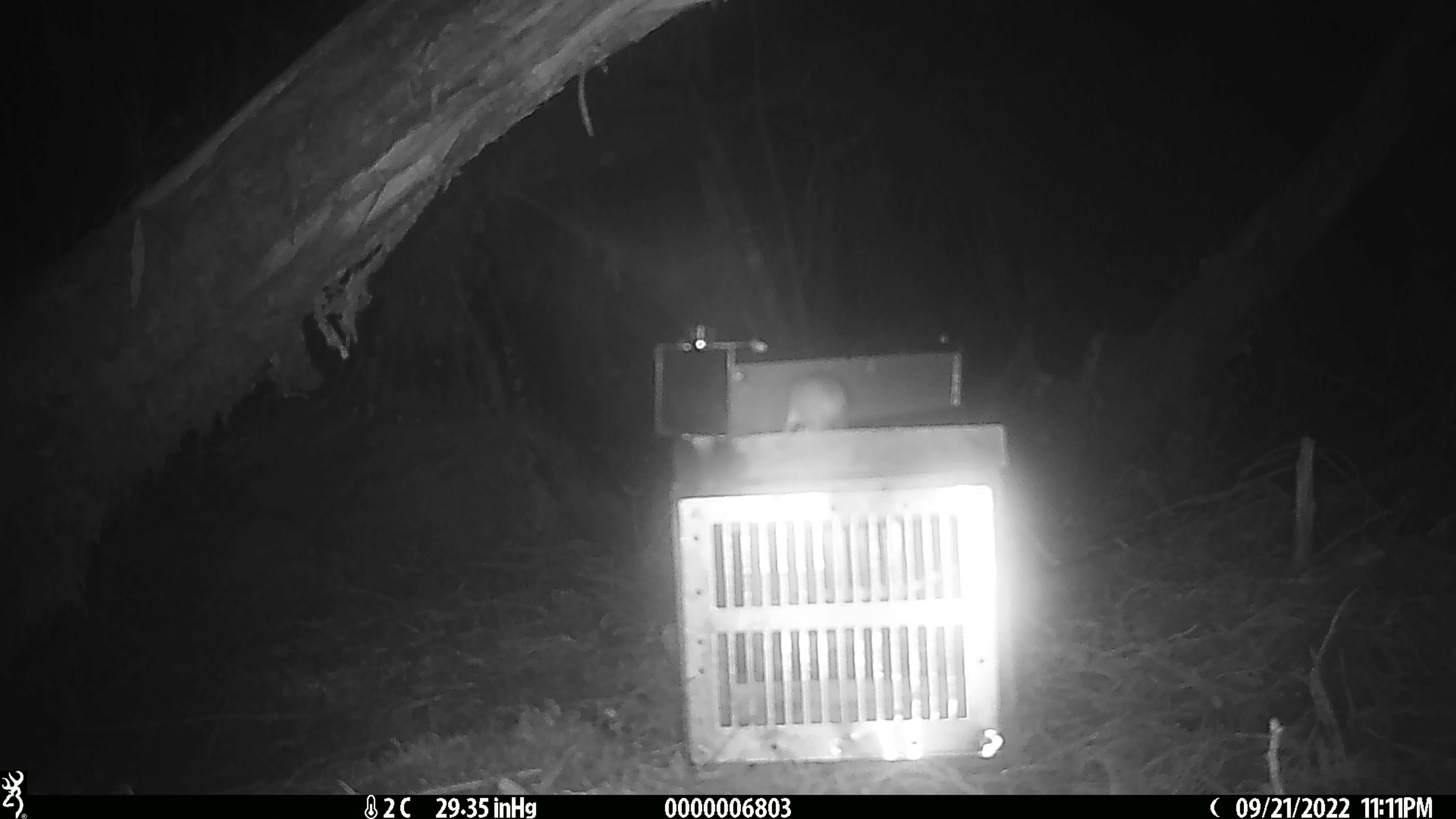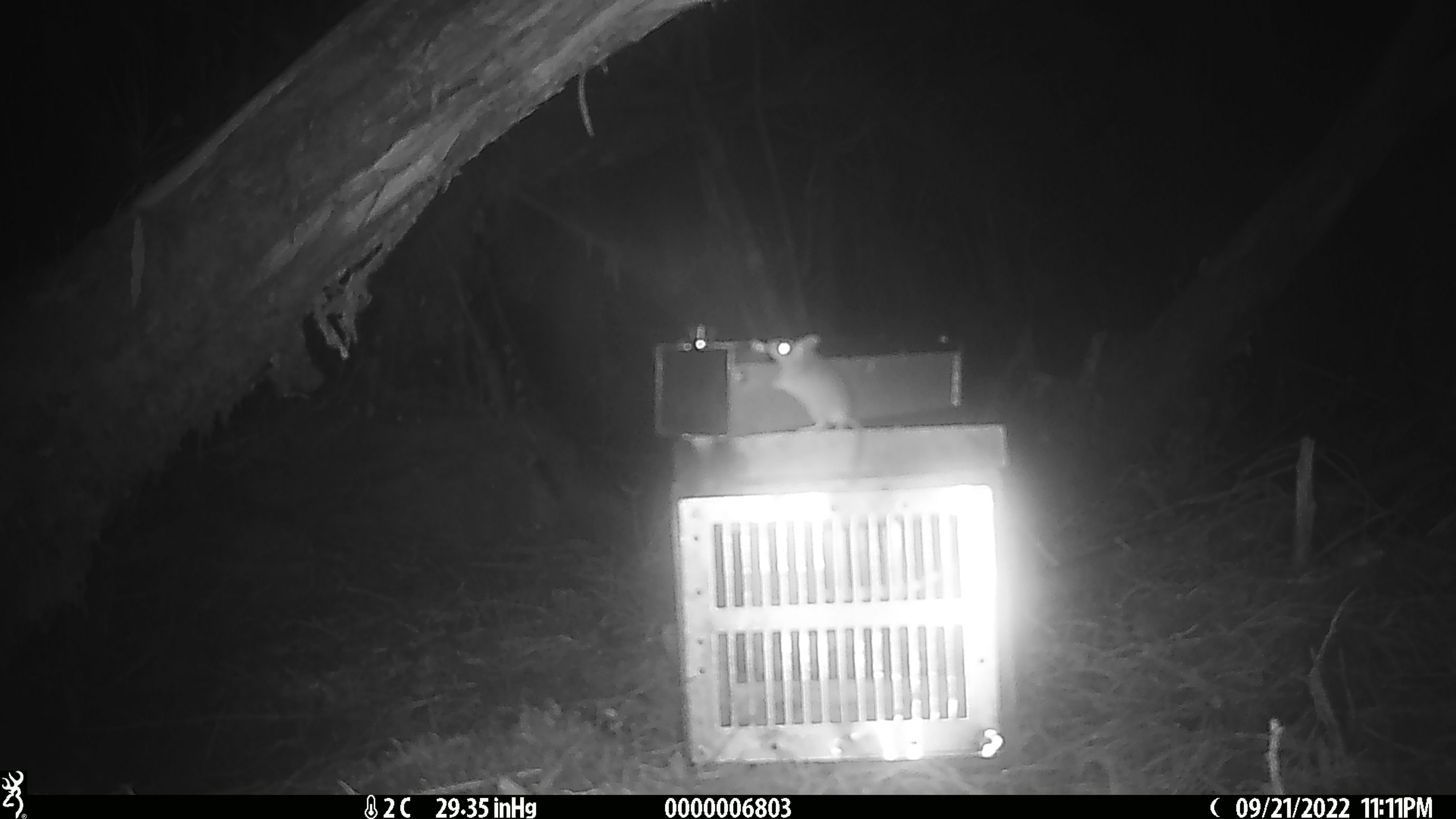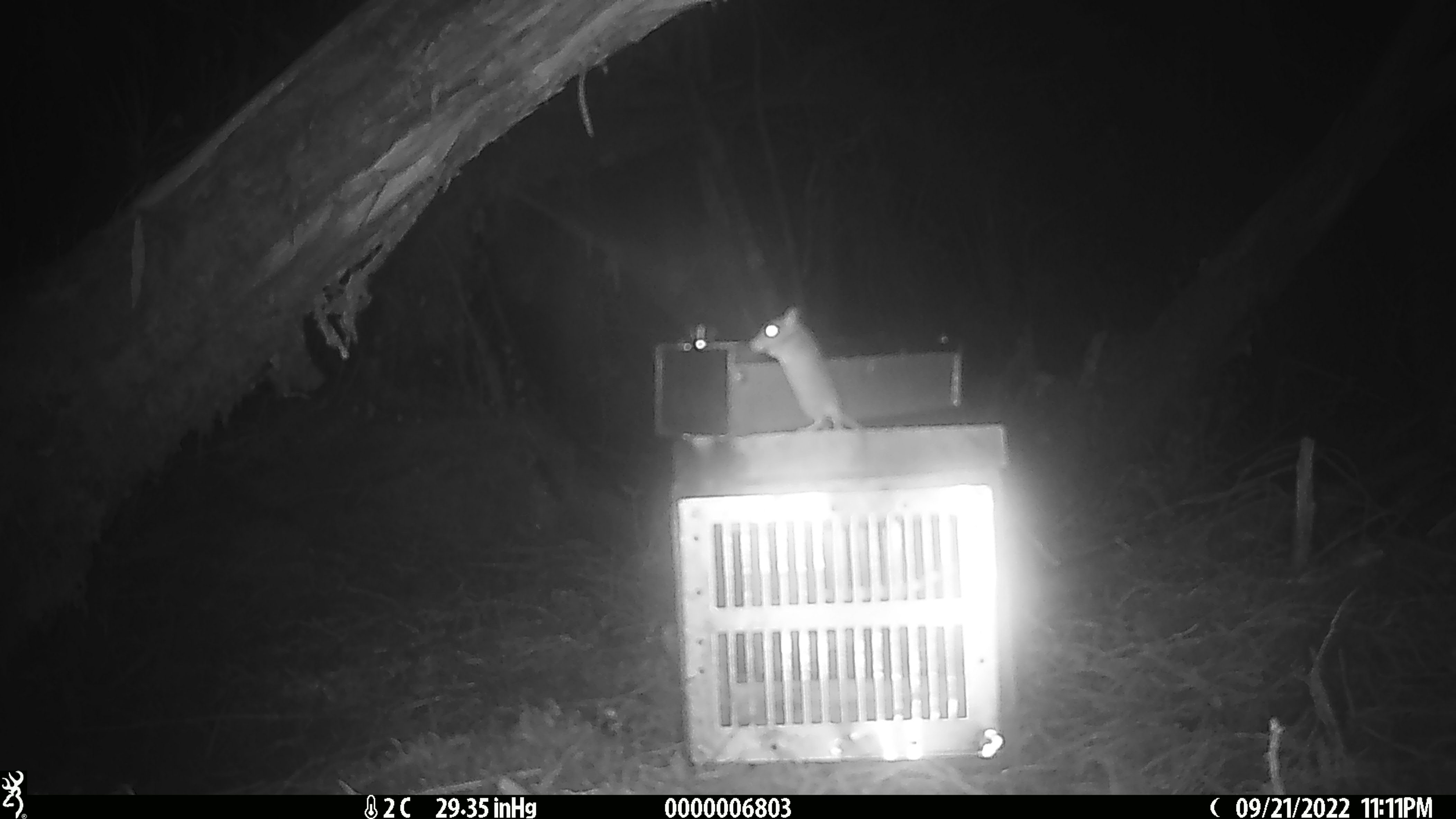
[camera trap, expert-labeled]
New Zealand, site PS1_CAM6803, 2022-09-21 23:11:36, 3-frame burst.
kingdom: Animalia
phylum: Chordata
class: Mammalia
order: Rodentia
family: Muridae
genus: Mus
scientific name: Mus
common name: mouse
Mouse (Mus).